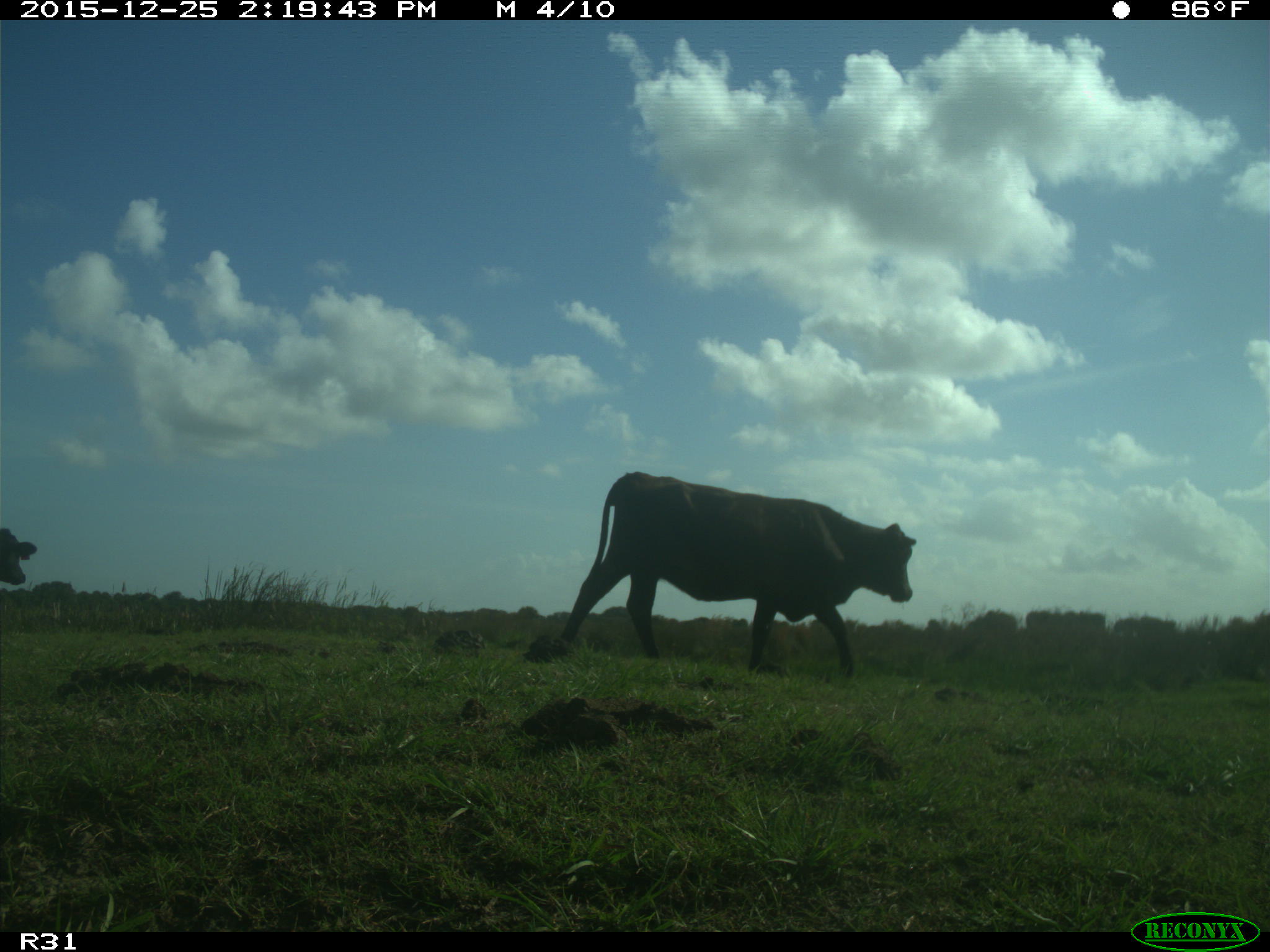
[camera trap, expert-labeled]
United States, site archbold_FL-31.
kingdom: Animalia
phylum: Chordata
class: Mammalia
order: Artiodactyla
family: Bovidae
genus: Bos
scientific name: Bos taurus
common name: domestic cow